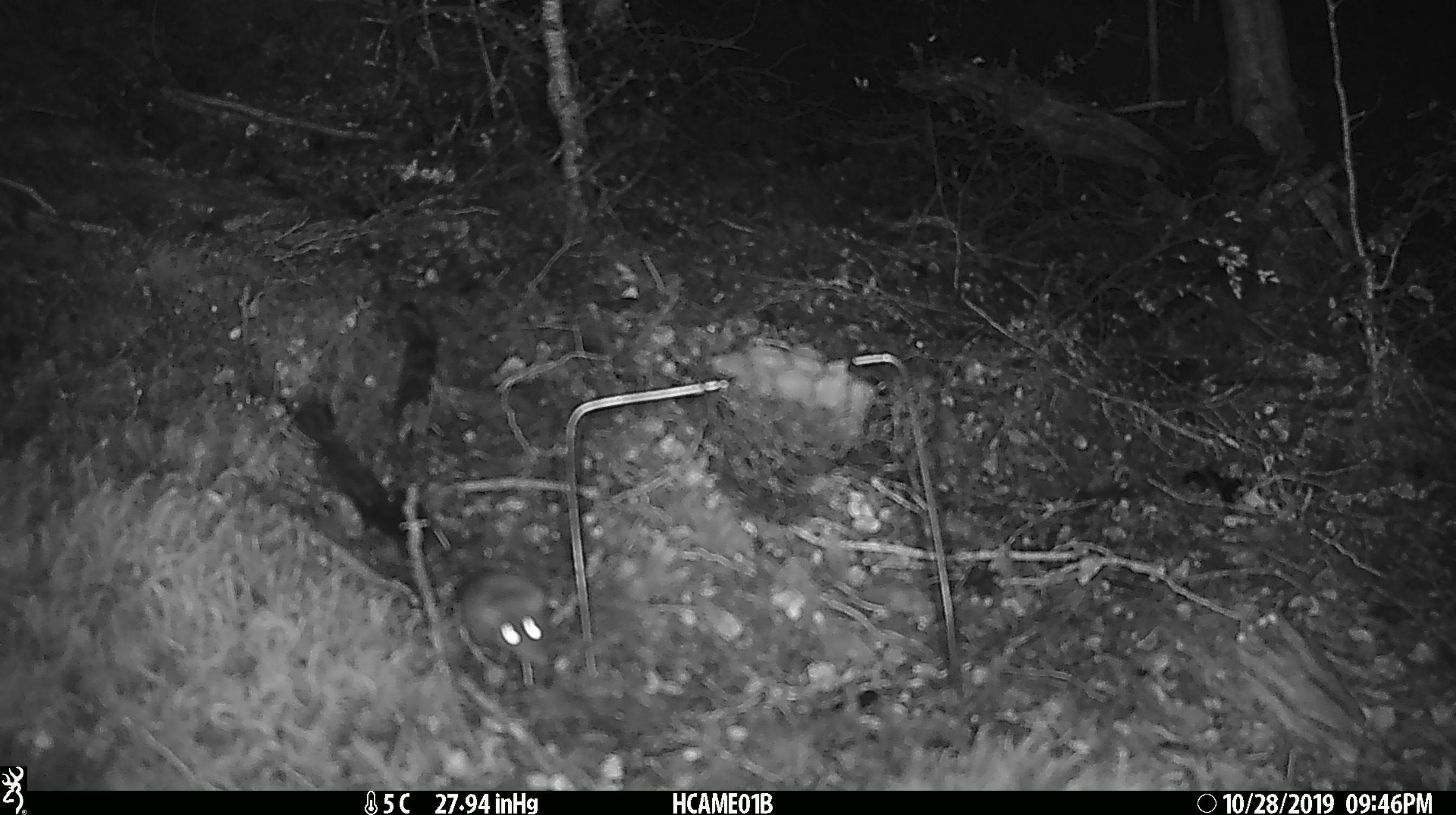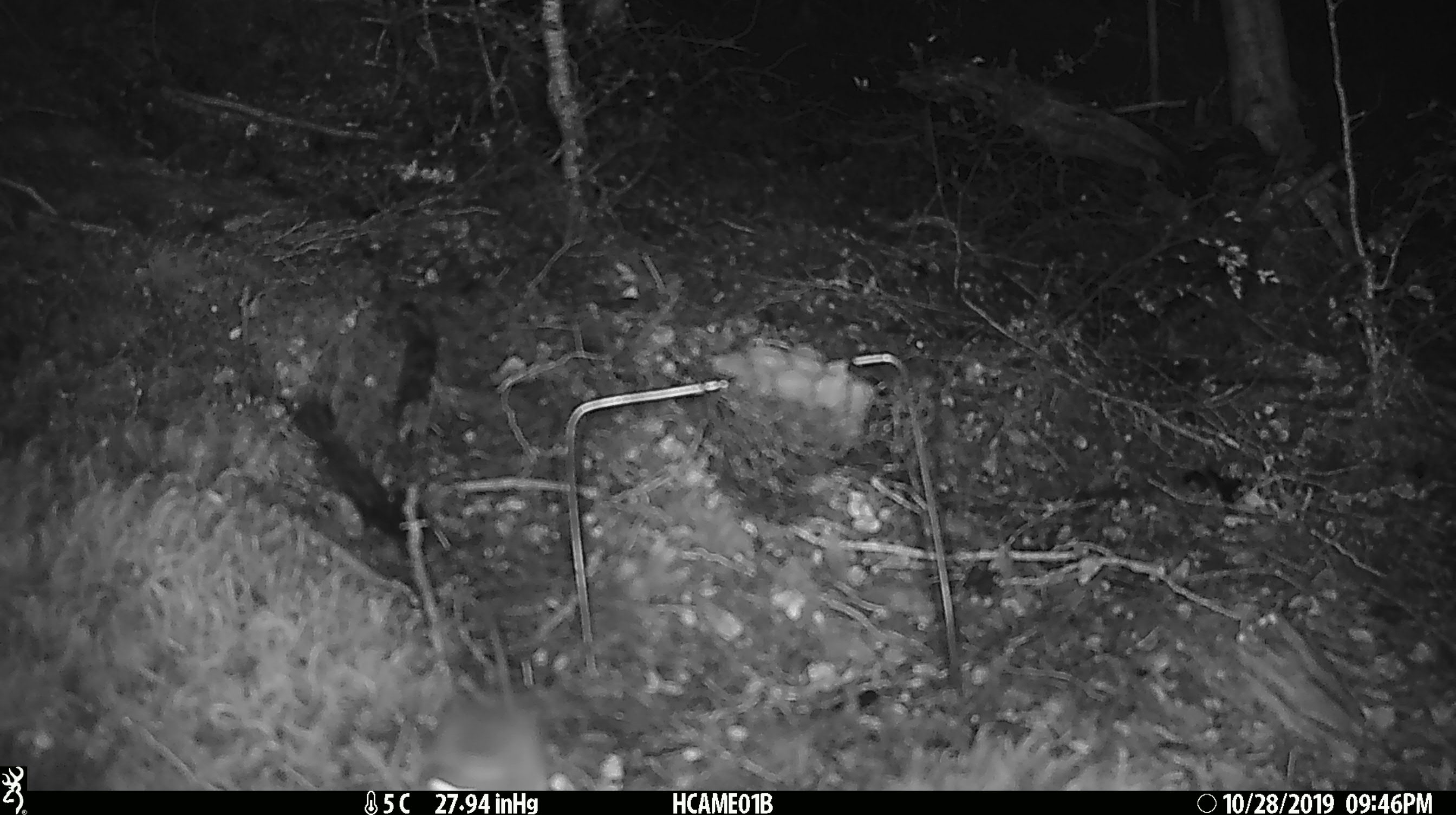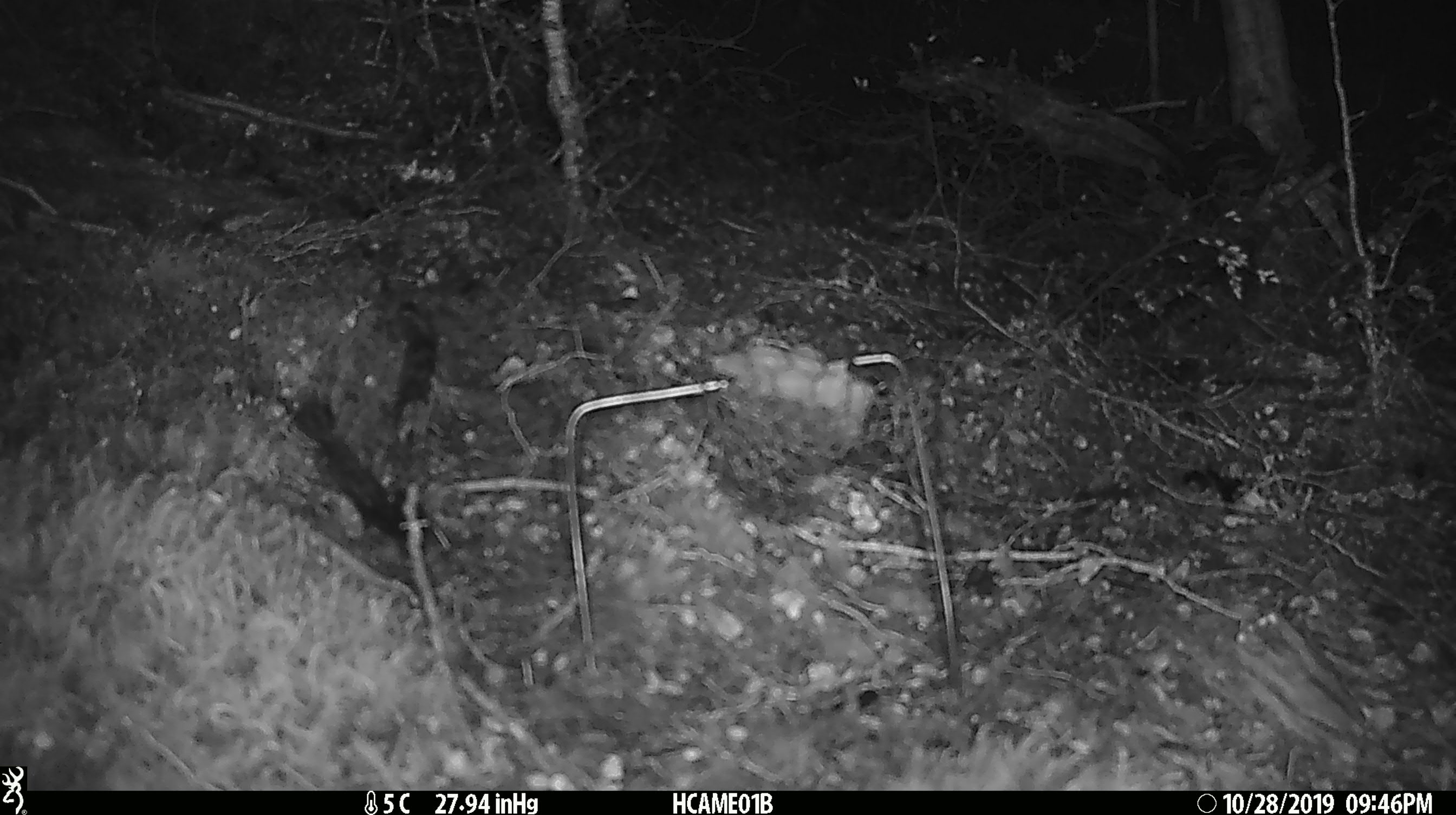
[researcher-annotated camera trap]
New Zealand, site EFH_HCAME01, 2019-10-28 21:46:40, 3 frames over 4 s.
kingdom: Animalia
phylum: Chordata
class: Mammalia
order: Rodentia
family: Muridae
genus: Mus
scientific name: Mus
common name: mouse